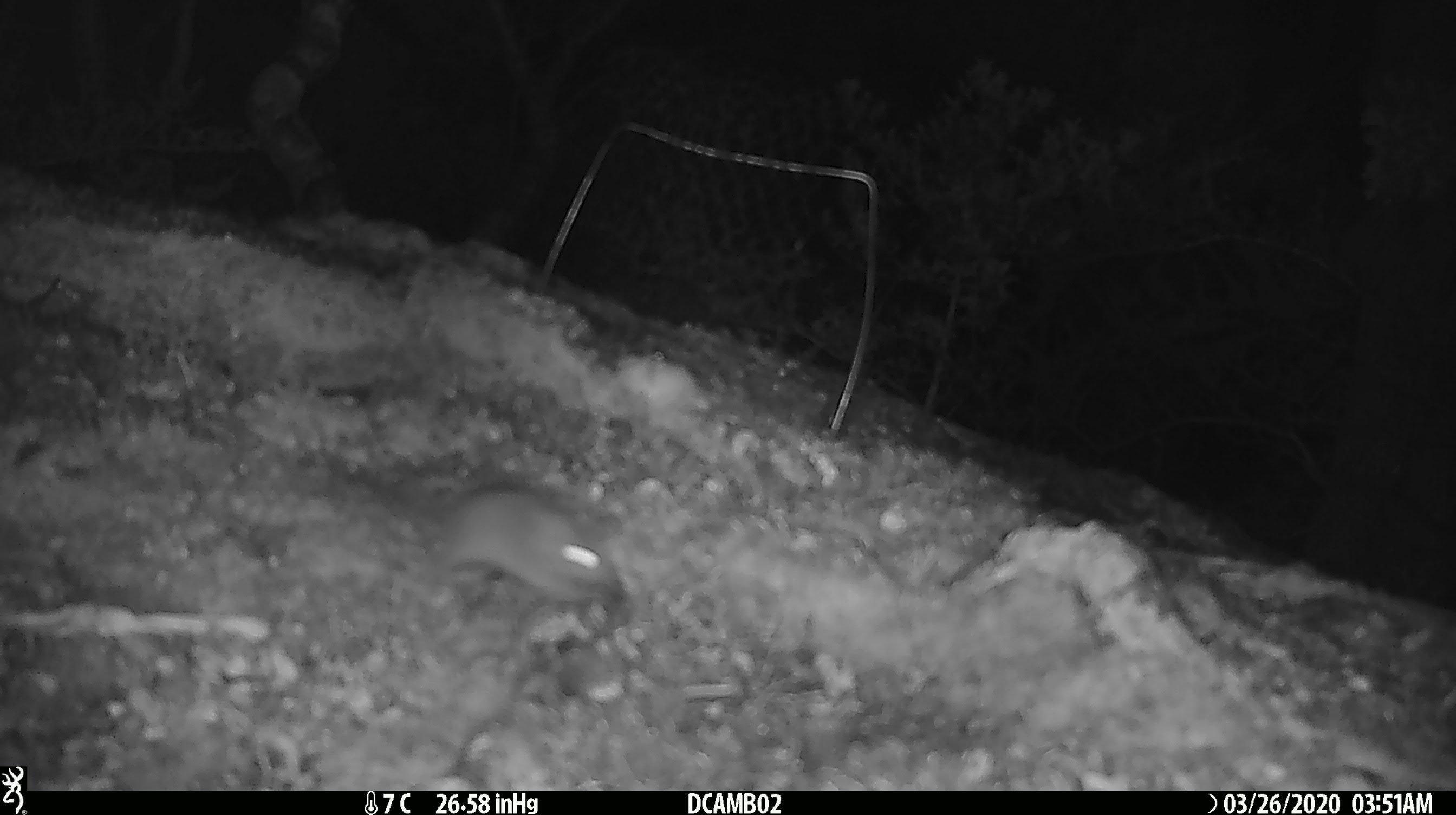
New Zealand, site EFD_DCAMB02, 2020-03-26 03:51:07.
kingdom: Animalia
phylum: Chordata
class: Mammalia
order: Rodentia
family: Muridae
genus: Mus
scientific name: Mus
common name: mouse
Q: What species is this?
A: Mouse (Mus).